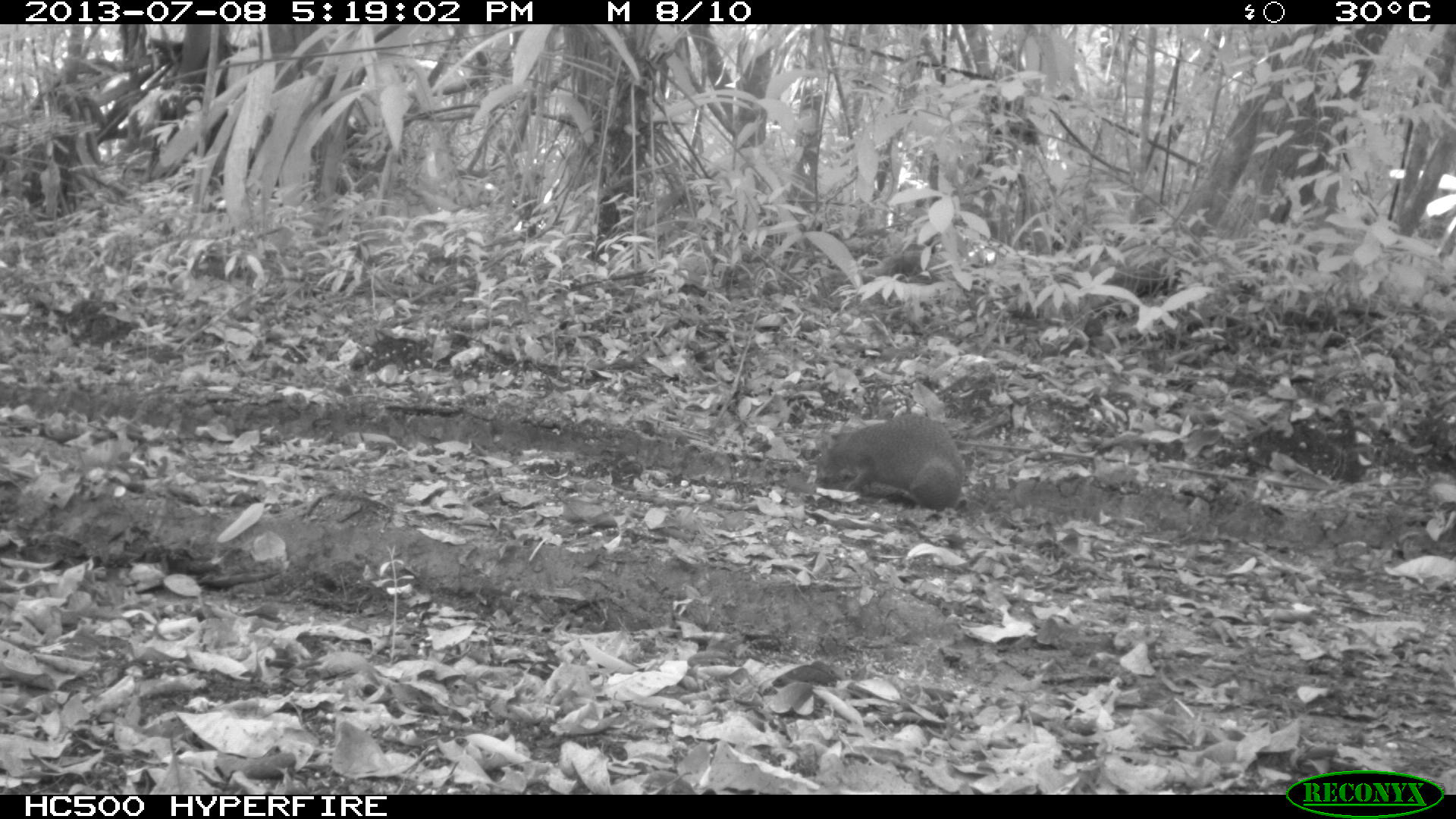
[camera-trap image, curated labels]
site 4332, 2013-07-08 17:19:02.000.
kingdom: Animalia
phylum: Chordata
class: Mammalia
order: Rodentia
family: Dasyproctidae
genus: Dasyprocta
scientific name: Dasyprocta punctata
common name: central american agouti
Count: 1.